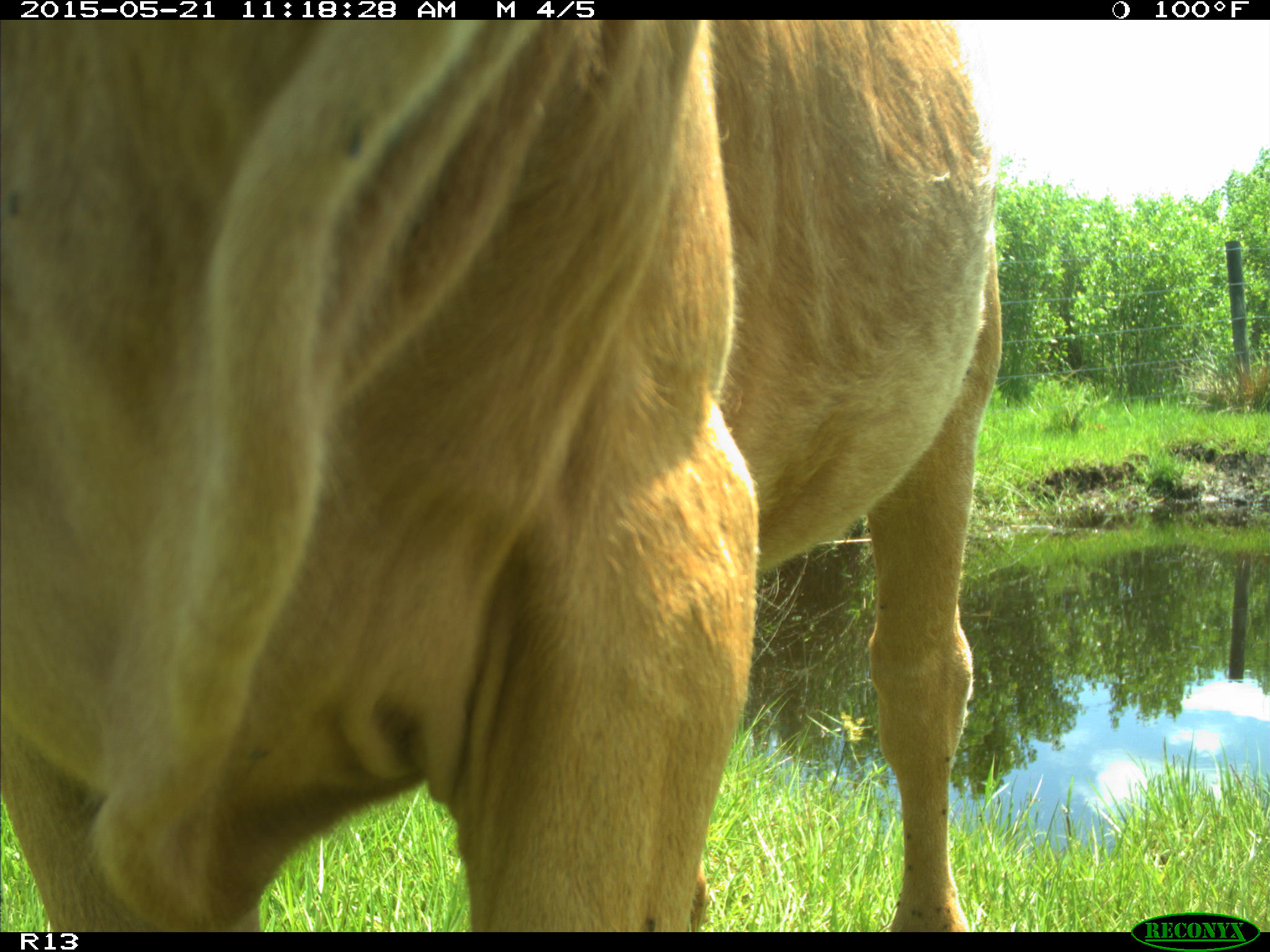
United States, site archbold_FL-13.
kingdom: Animalia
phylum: Chordata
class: Mammalia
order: Artiodactyla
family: Bovidae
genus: Bos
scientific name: Bos taurus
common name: domestic cow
Bos taurus (domestic cow).